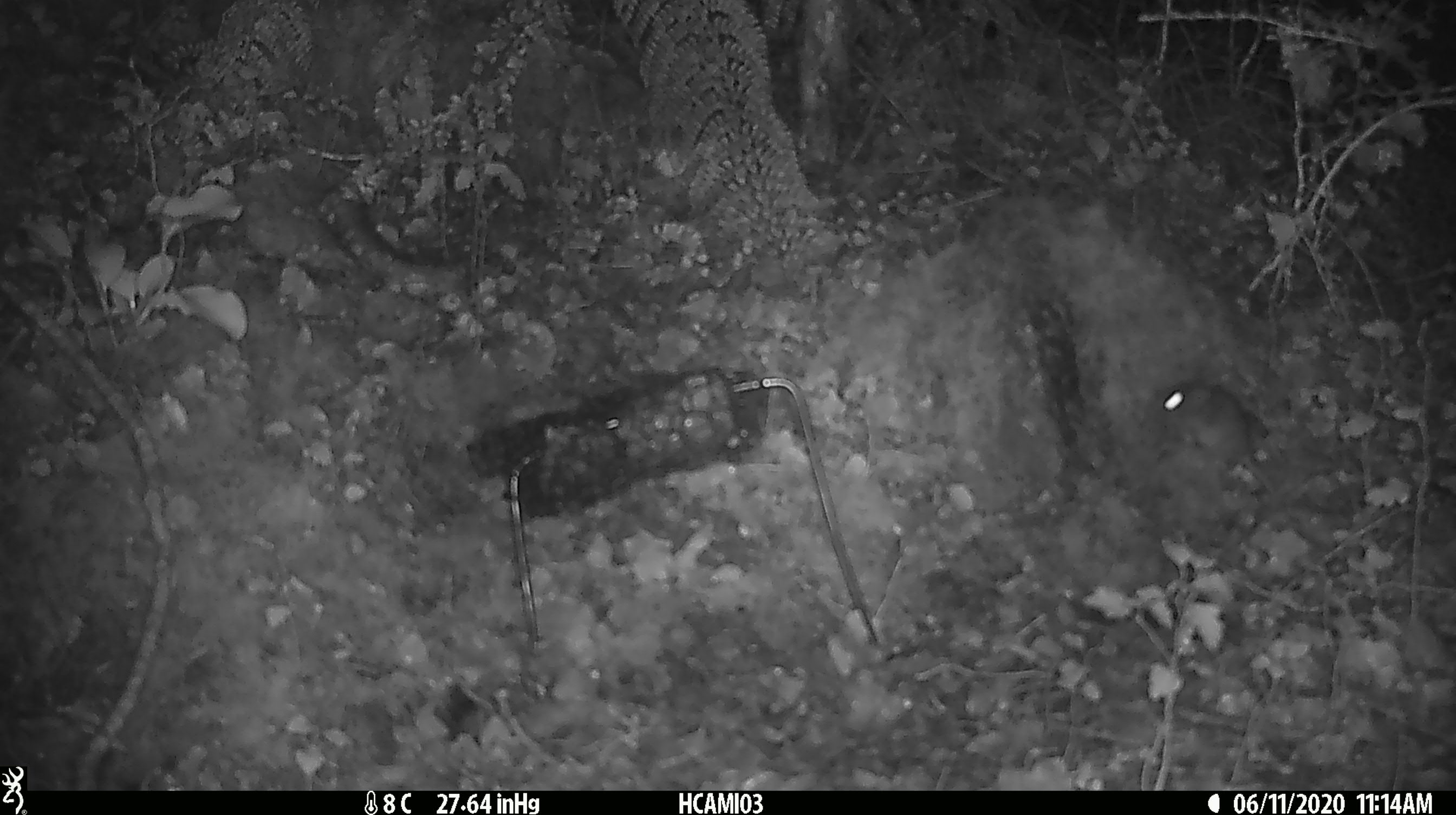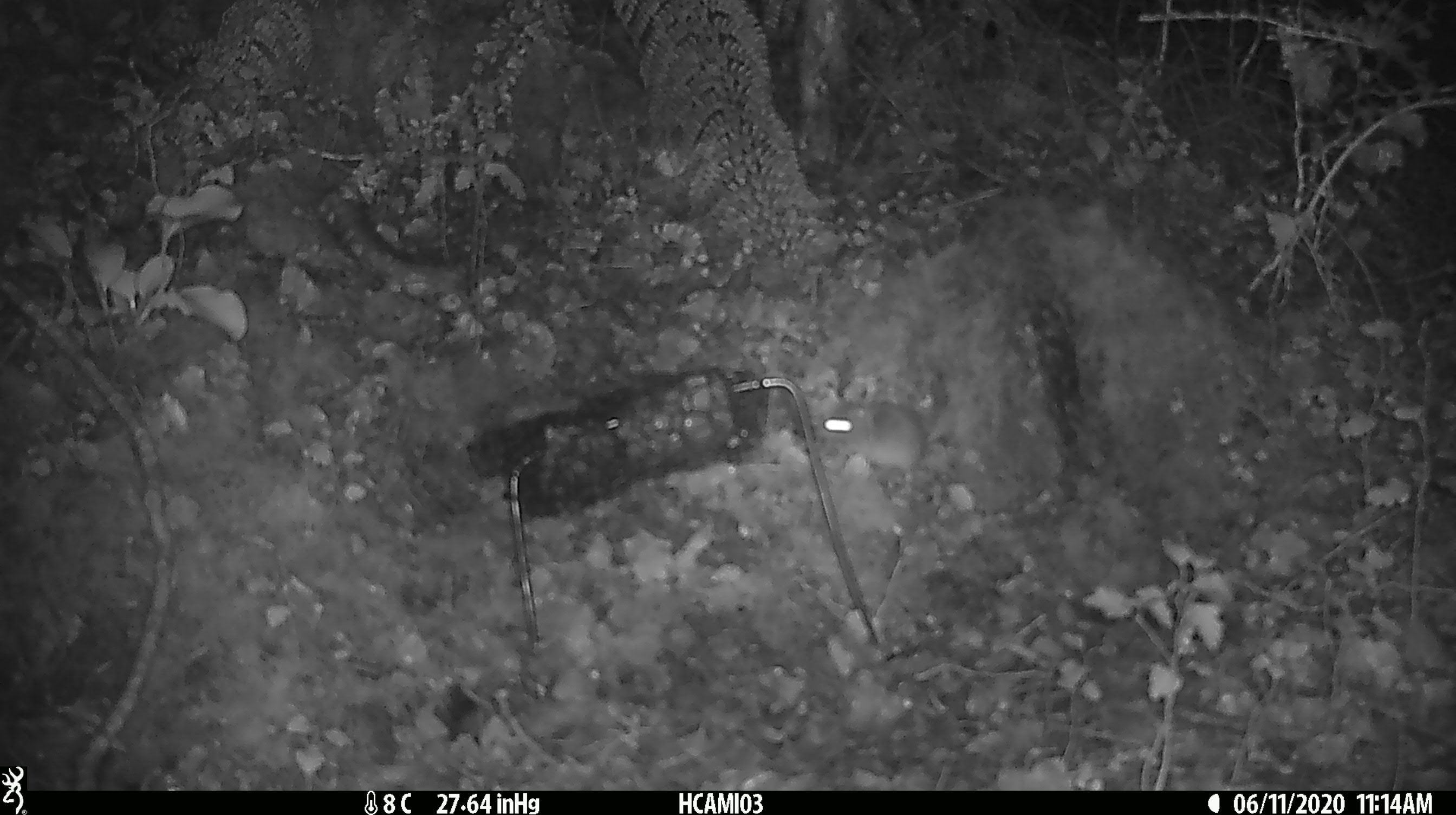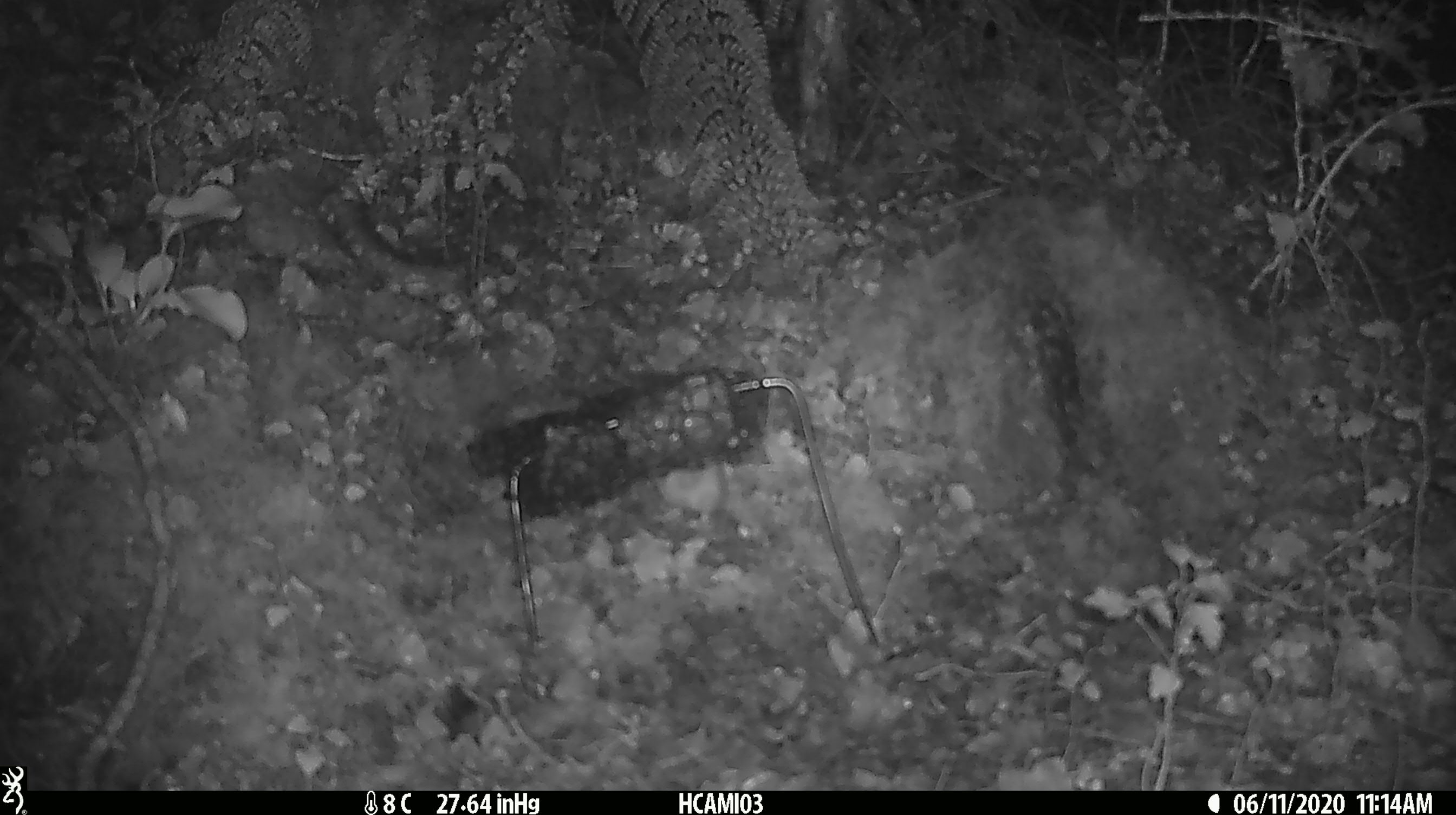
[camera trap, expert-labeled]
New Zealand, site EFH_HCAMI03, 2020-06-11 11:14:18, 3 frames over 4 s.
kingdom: Animalia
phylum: Chordata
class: Mammalia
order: Rodentia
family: Muridae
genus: Mus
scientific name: Mus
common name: mouse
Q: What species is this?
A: Mouse (Mus).